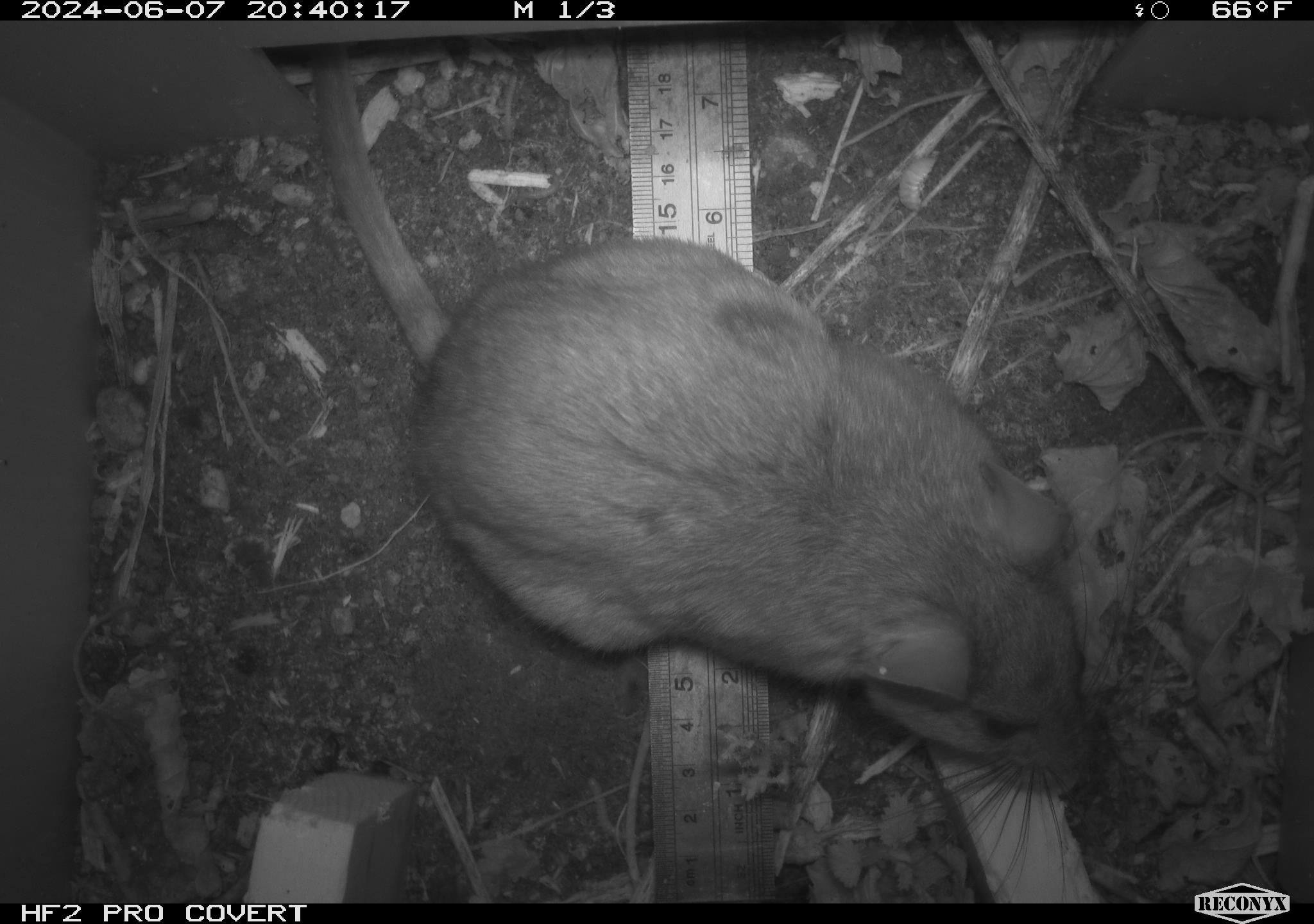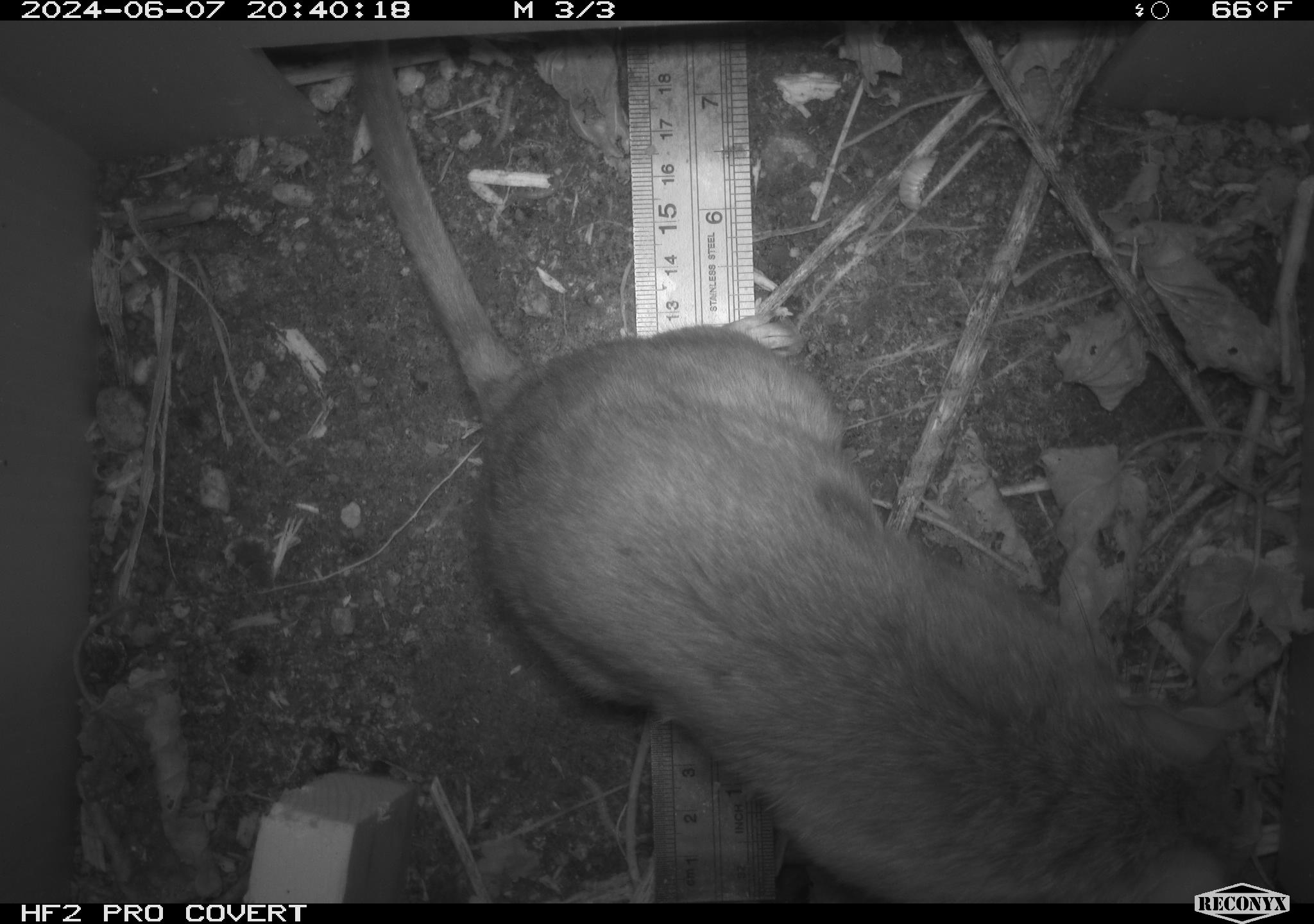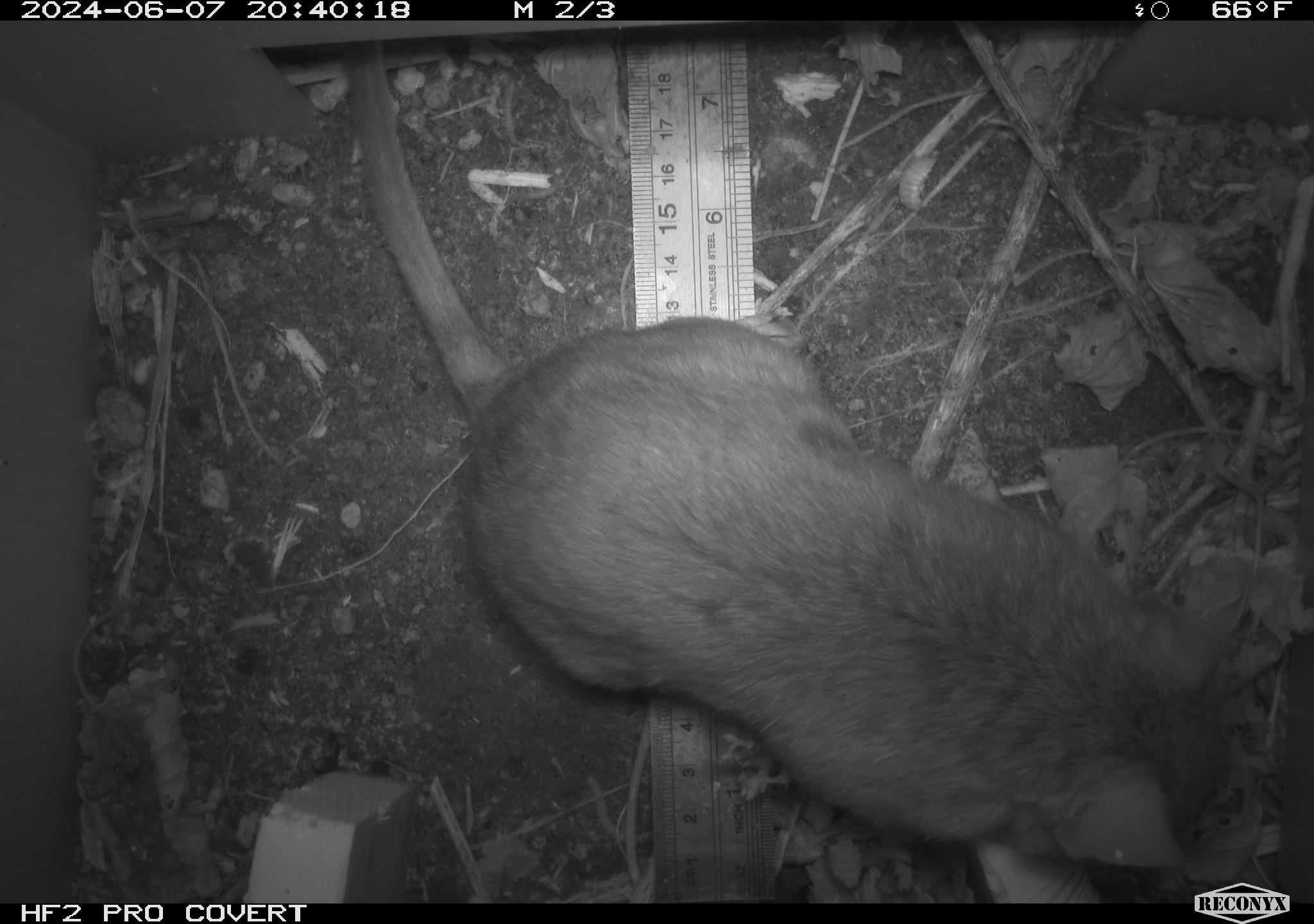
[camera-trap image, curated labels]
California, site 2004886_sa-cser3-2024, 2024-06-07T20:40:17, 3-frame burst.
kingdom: Animalia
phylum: Chordata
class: Mammalia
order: Rodentia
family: Muridae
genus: Rattus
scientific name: Rattus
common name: rat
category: rattus species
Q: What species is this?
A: Rattus species (rat) (Rattus).